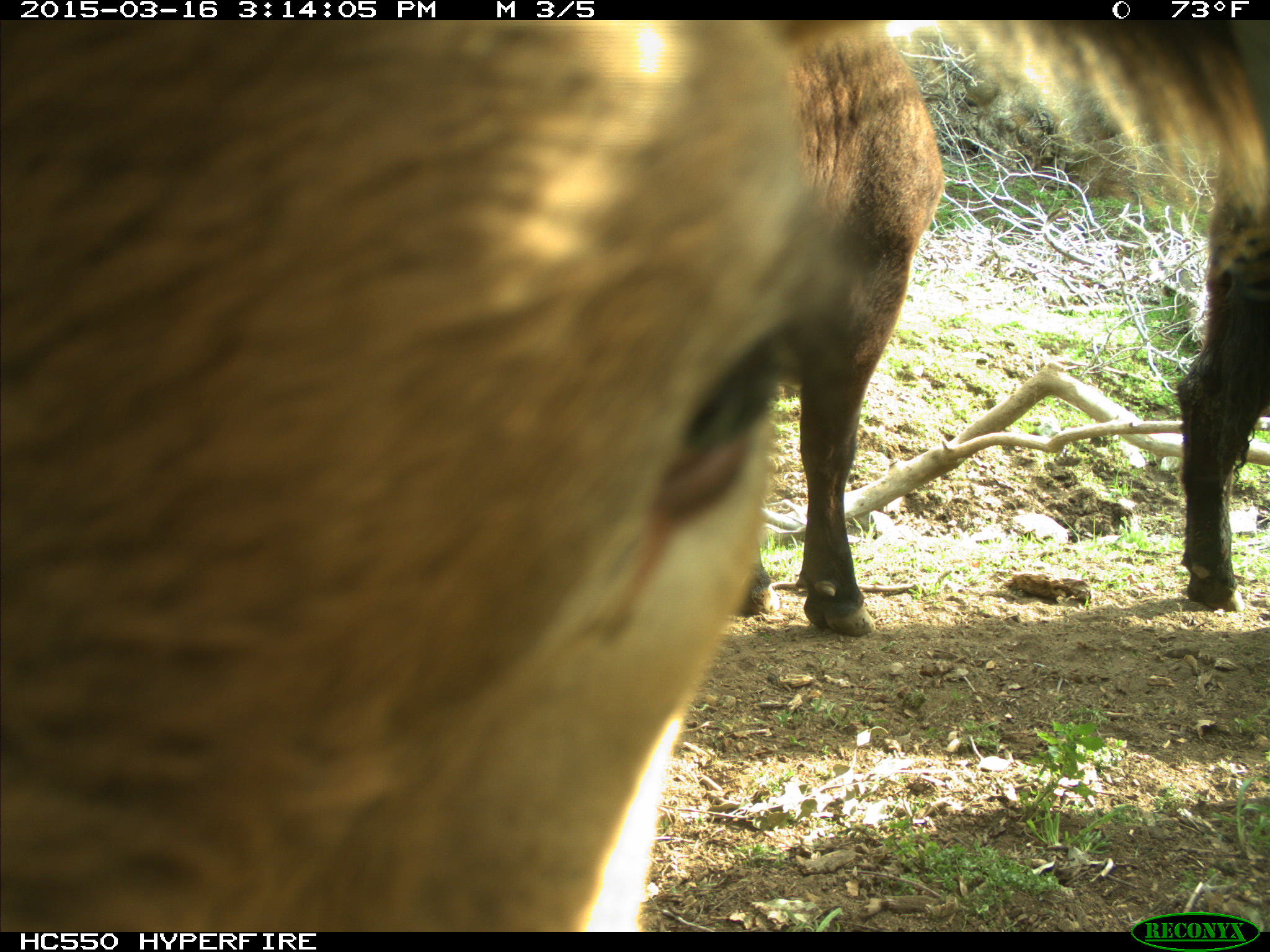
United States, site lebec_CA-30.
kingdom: Animalia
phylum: Chordata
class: Mammalia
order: Artiodactyla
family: Bovidae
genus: Bos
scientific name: Bos taurus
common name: domestic cow